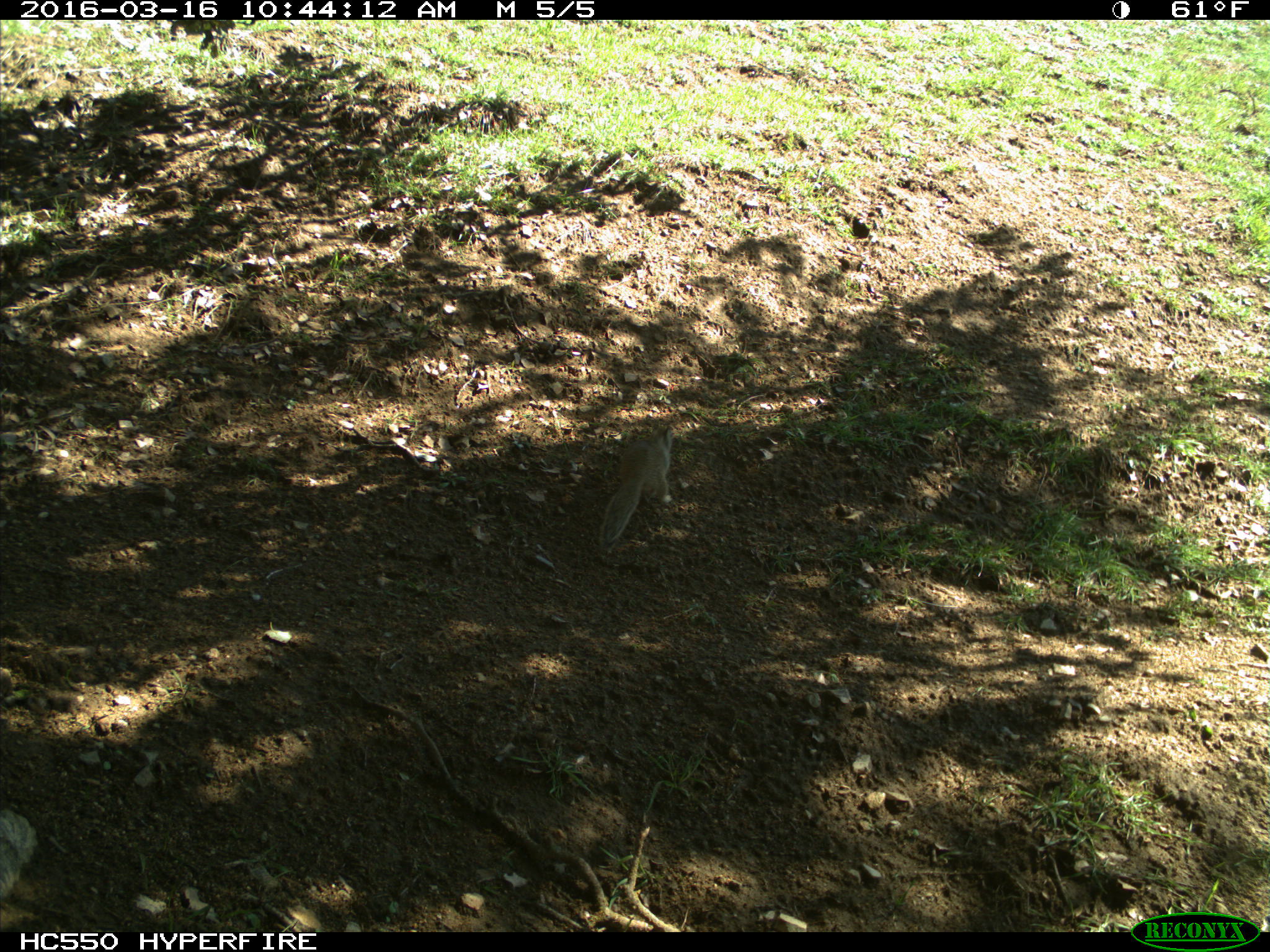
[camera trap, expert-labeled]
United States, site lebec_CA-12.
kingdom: Animalia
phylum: Chordata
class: Mammalia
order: Rodentia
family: Sciuridae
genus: Otospermophilus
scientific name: Otospermophilus beecheyi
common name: california ground squirrel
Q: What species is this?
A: Otospermophilus beecheyi (california ground squirrel).